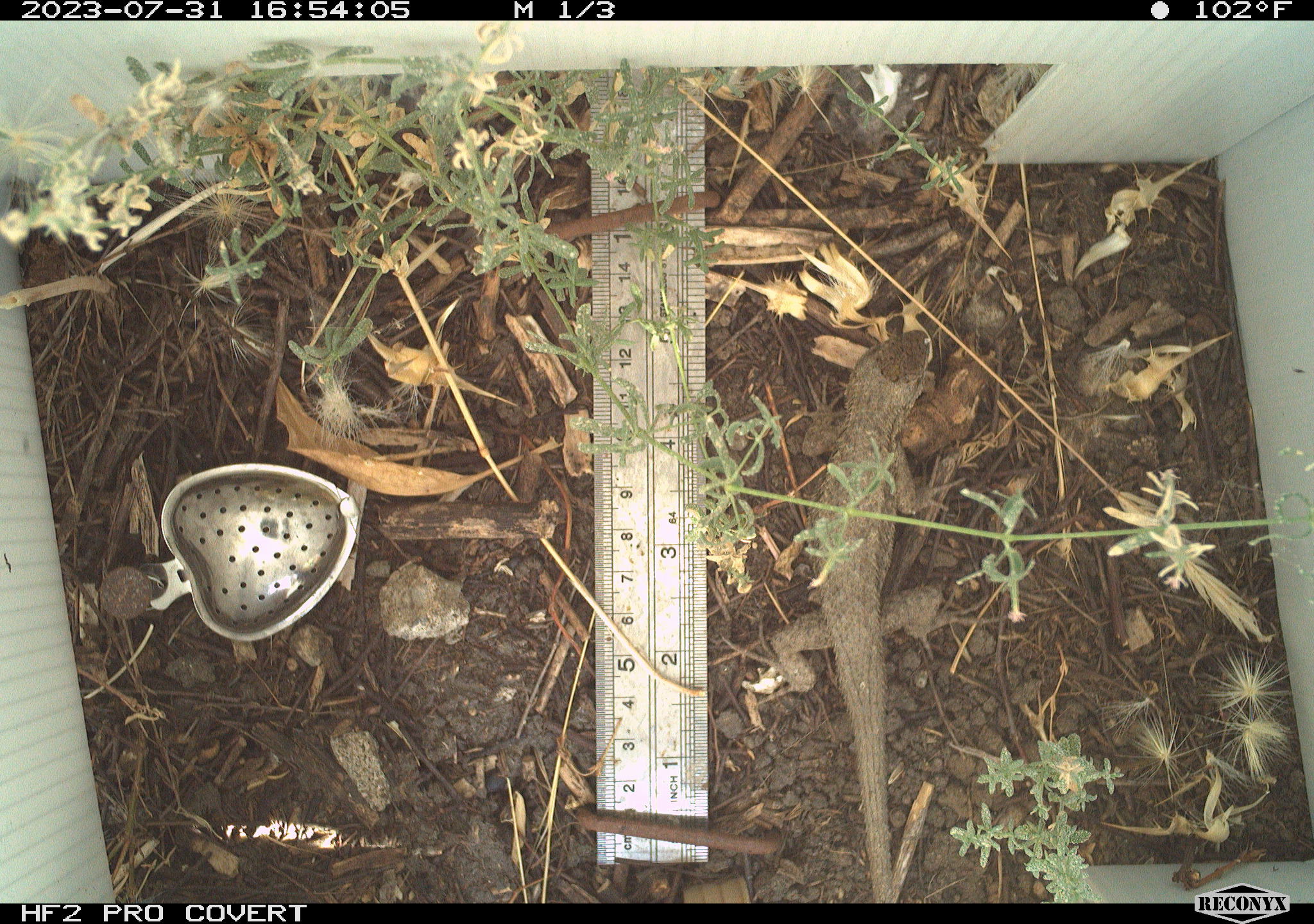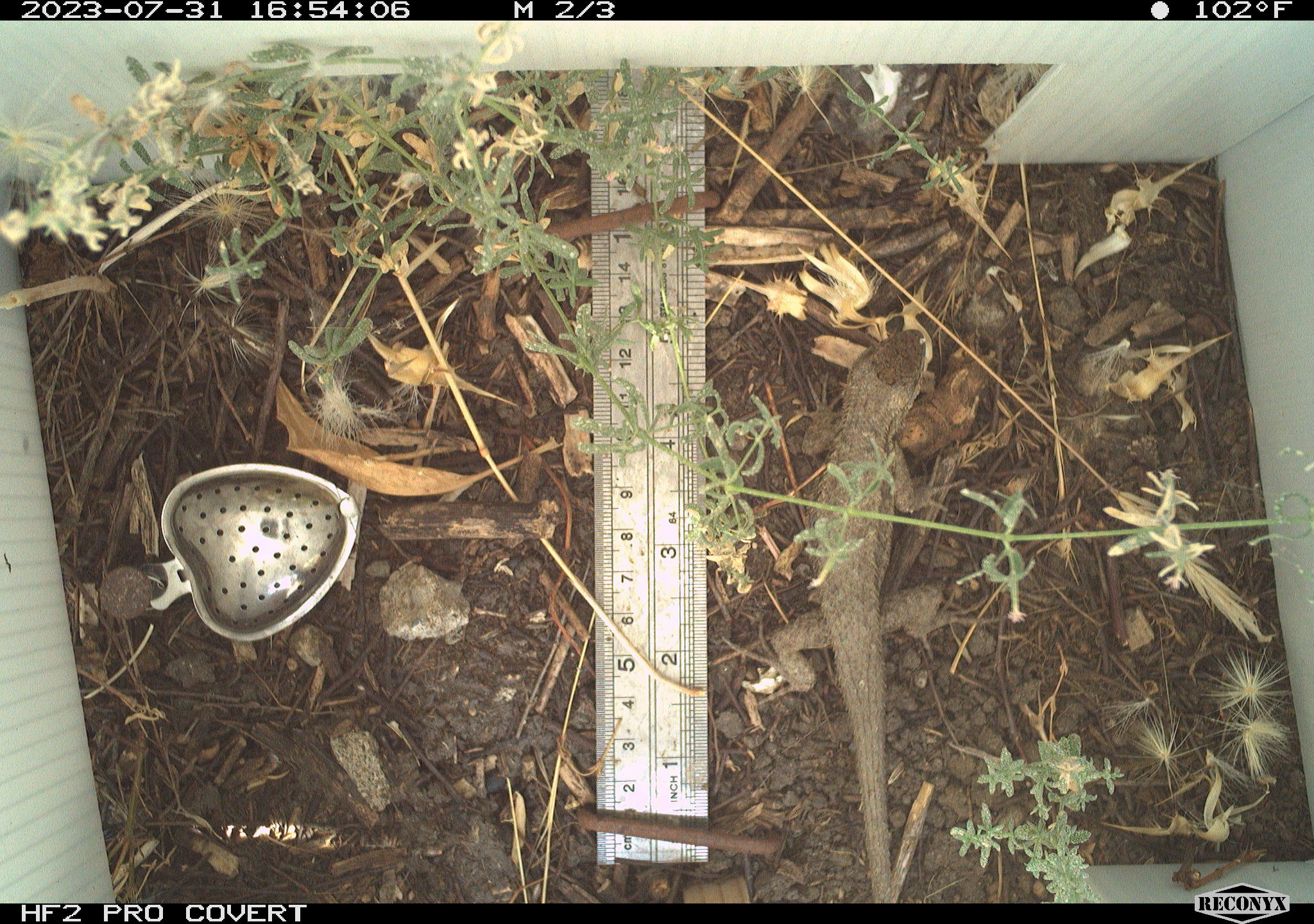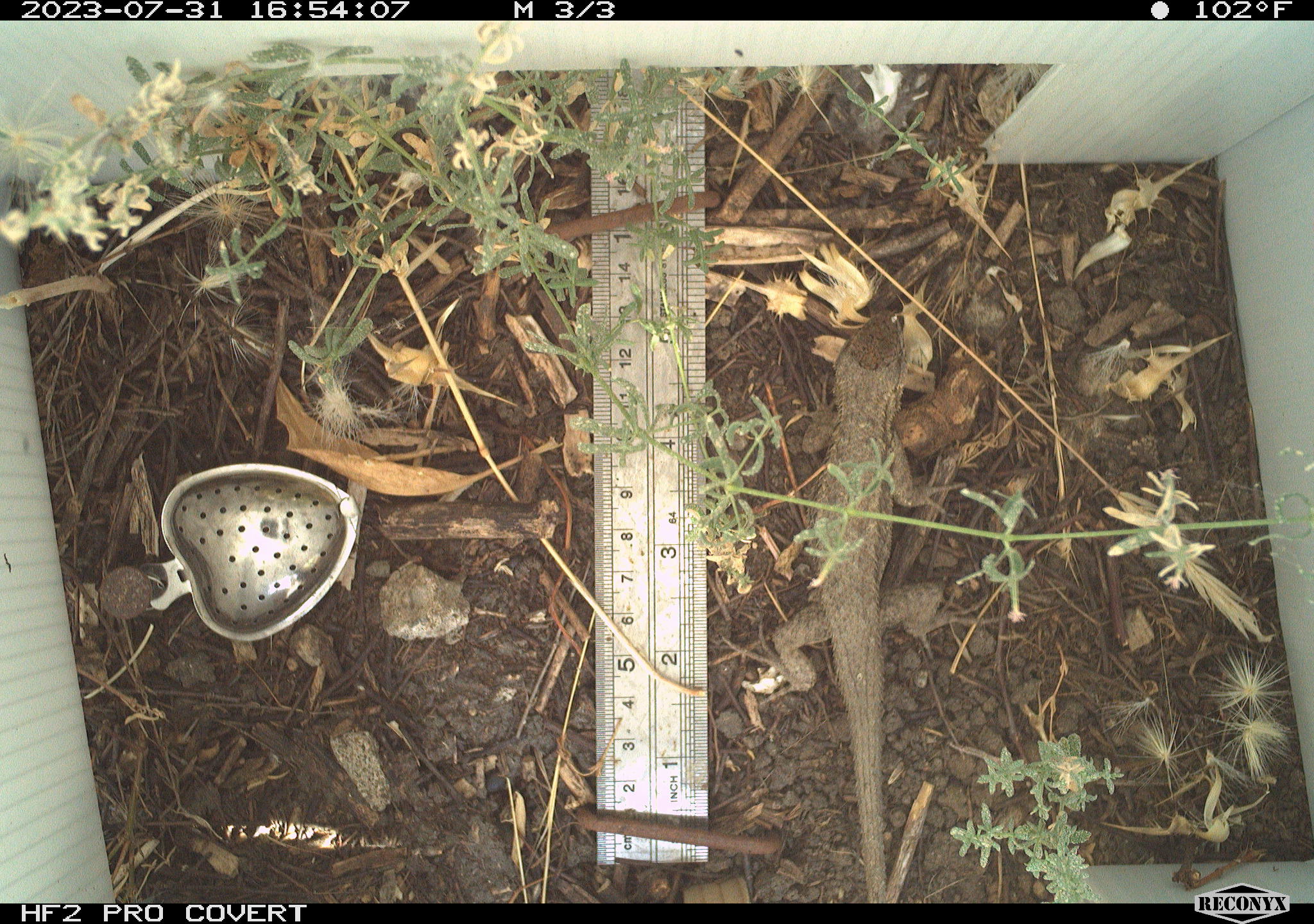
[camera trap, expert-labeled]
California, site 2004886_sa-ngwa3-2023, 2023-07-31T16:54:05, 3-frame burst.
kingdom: Animalia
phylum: Chordata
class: Reptilia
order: Squamata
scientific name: Squamata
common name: lizards and snakes